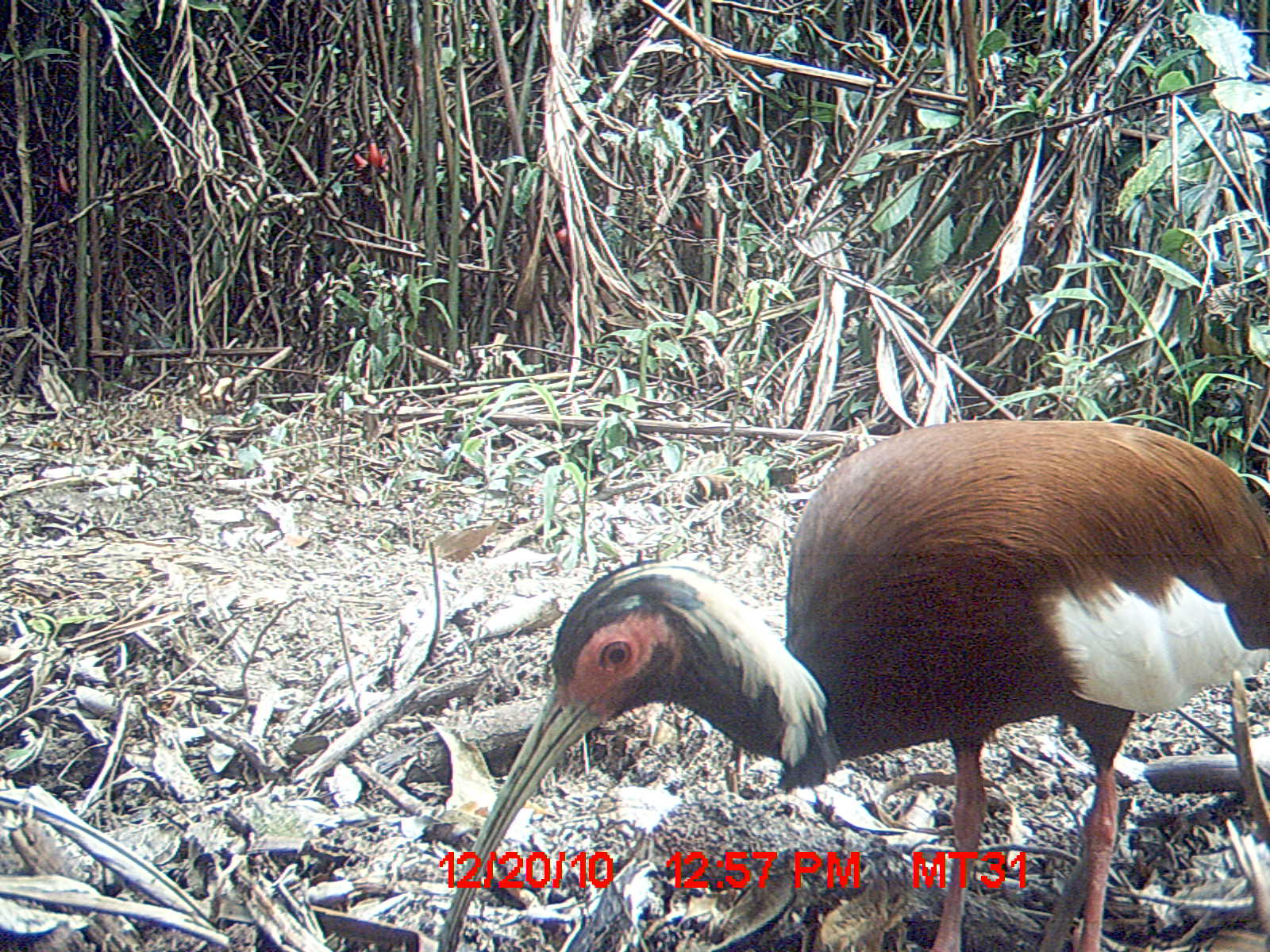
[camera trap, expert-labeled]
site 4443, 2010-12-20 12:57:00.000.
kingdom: Animalia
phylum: Chordata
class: Aves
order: Pelecaniformes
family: Threskiornithidae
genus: Lophotibis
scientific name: Lophotibis cristata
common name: madagascan ibis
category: lophotibis cristataa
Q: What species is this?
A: Lophotibis cristataa (madagascan ibis) (Lophotibis cristata).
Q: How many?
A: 1.